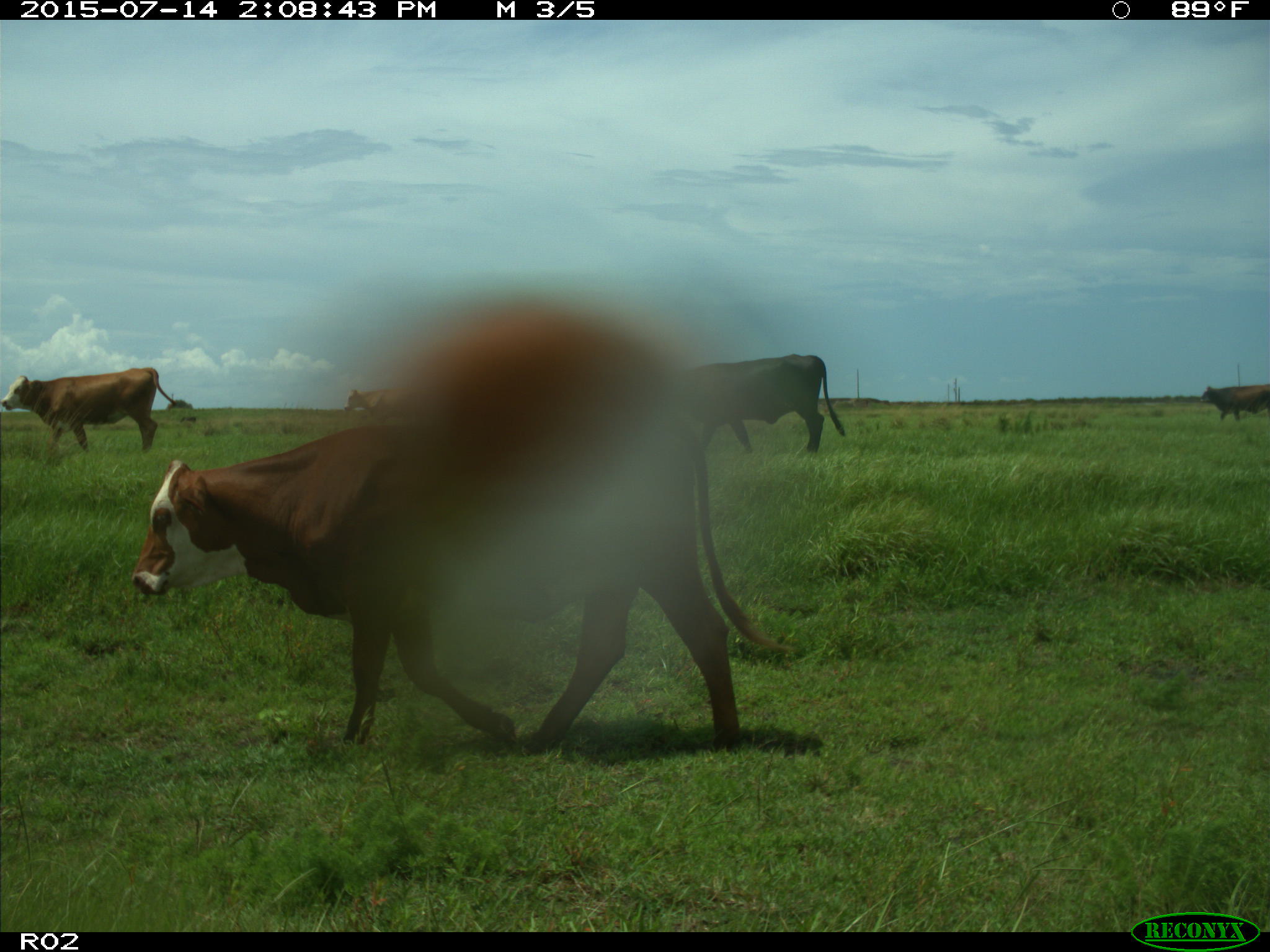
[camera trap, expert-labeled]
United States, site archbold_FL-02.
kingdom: Animalia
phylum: Chordata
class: Mammalia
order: Artiodactyla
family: Bovidae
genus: Bos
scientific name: Bos taurus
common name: domestic cow